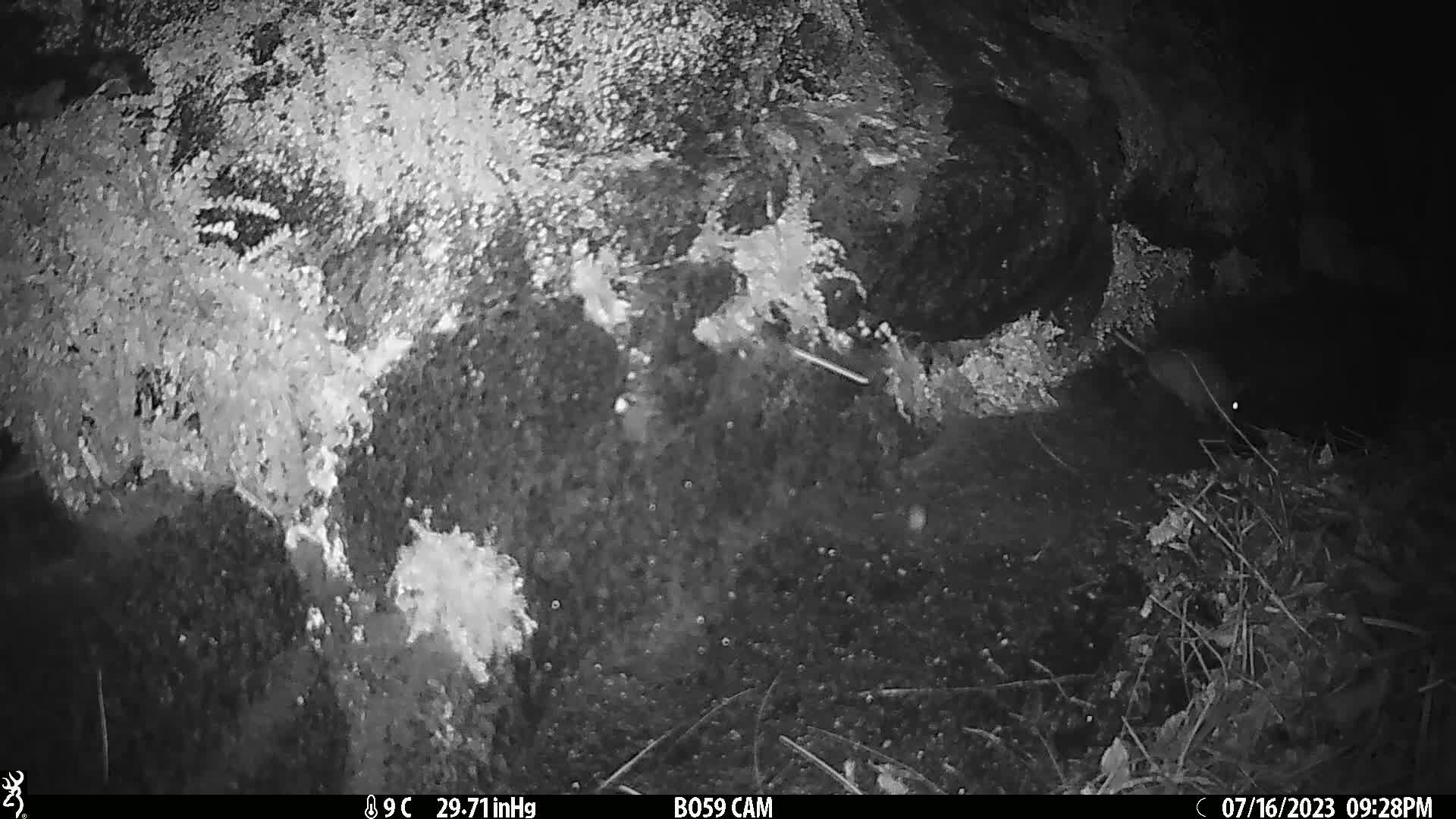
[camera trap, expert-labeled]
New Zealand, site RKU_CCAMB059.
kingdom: Animalia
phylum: Chordata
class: Mammalia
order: Rodentia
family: Muridae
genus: Rattus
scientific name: Rattus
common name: rat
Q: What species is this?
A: Rat (Rattus).